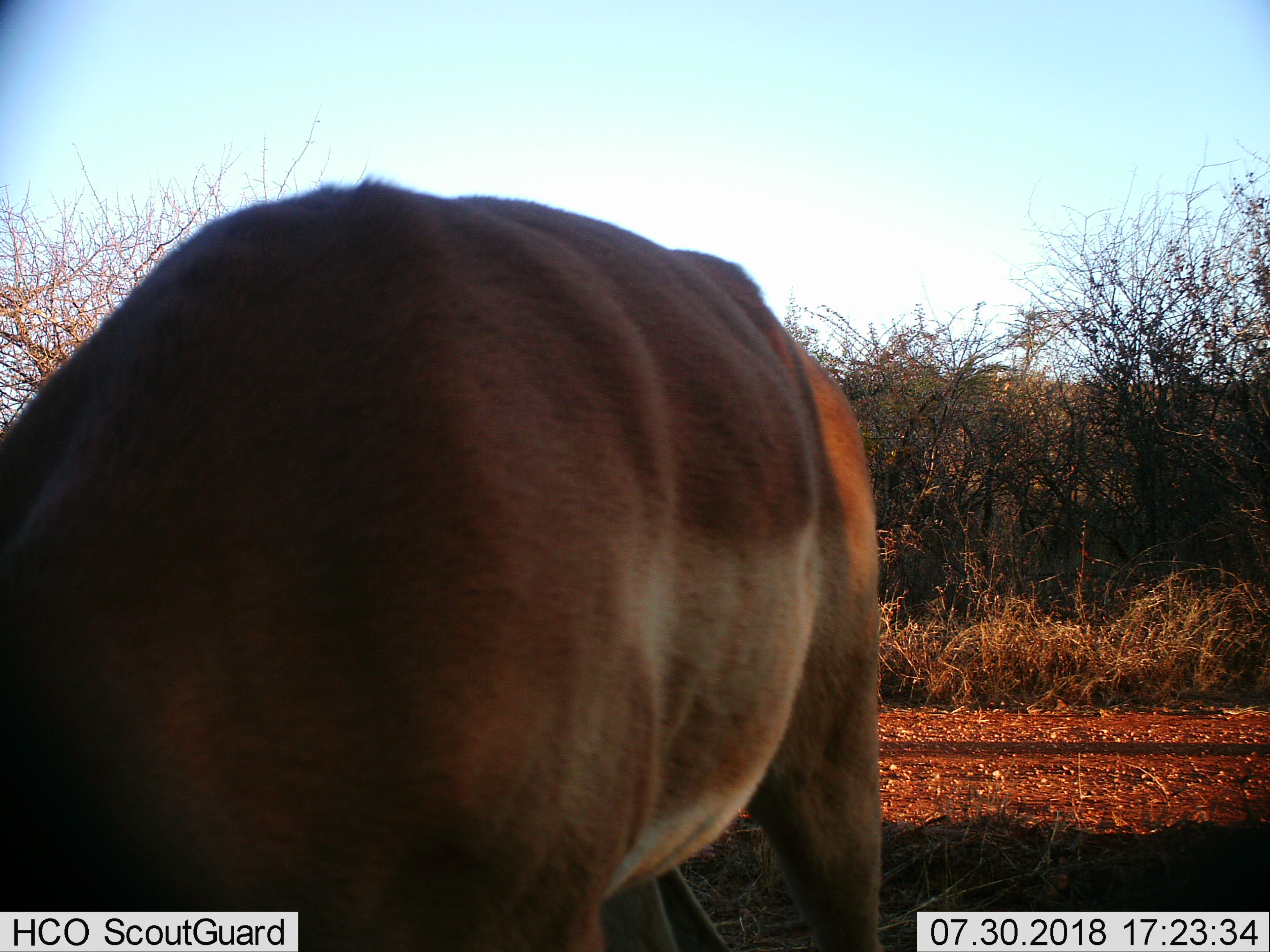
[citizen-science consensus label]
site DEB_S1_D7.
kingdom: Animalia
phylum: Chordata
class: Mammalia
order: Artiodactyla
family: Bovidae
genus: Aepyceros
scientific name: Aepyceros melampus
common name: impala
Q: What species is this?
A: Impala (Aepyceros melampus).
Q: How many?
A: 1.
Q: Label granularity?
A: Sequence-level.